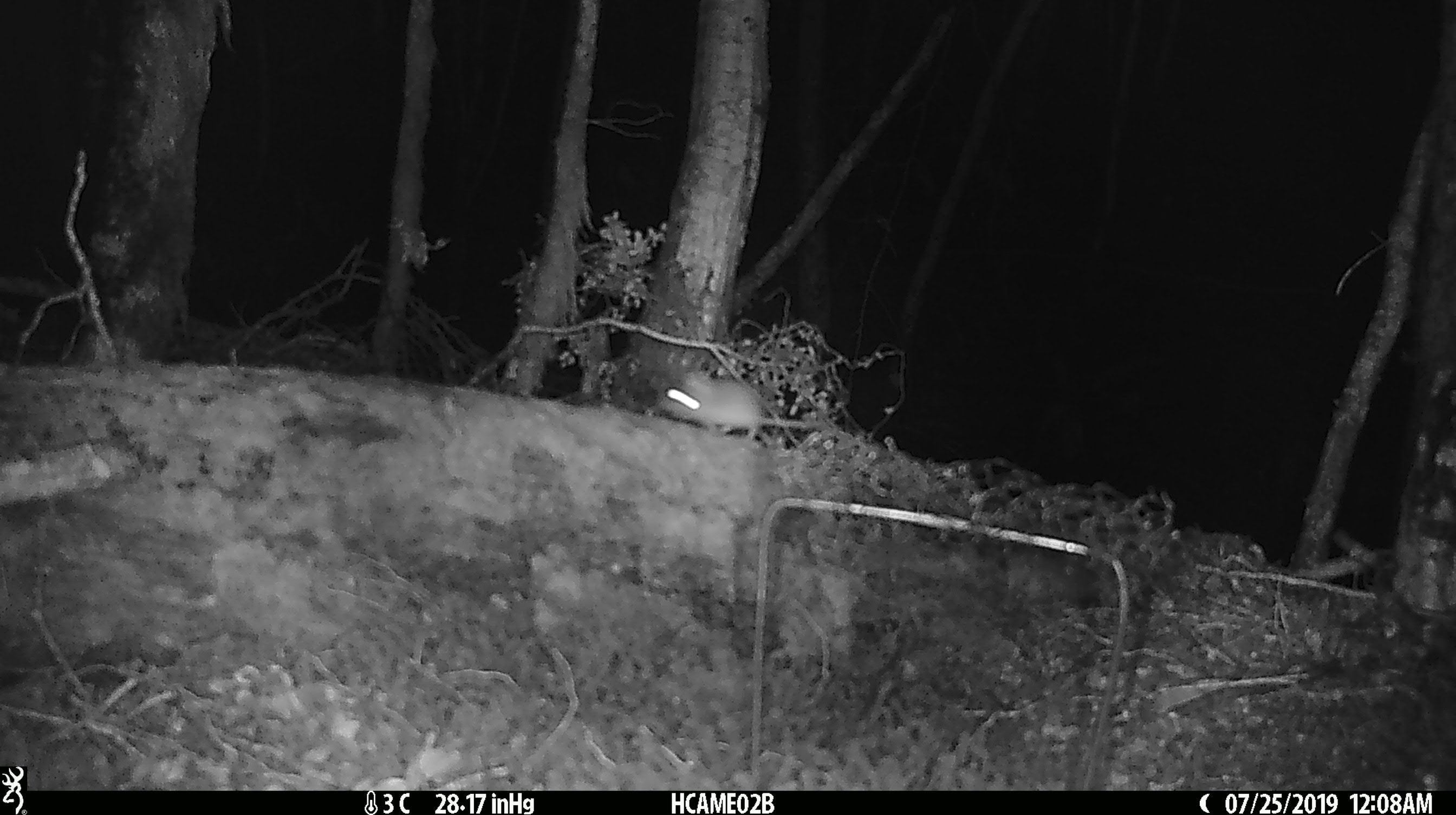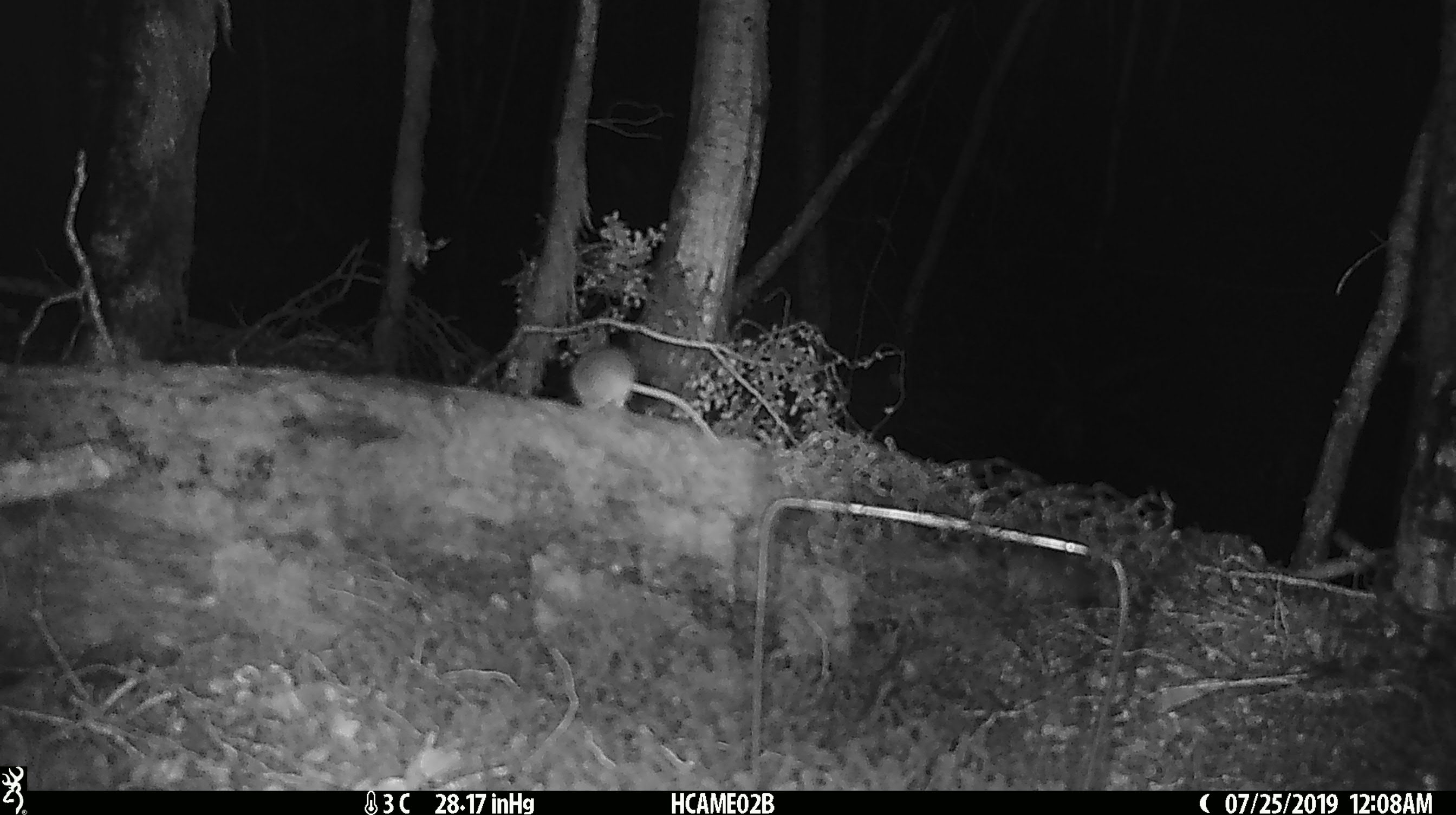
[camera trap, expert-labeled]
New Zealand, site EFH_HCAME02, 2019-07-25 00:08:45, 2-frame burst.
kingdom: Animalia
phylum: Chordata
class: Mammalia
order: Rodentia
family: Muridae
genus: Mus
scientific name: Mus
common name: mouse